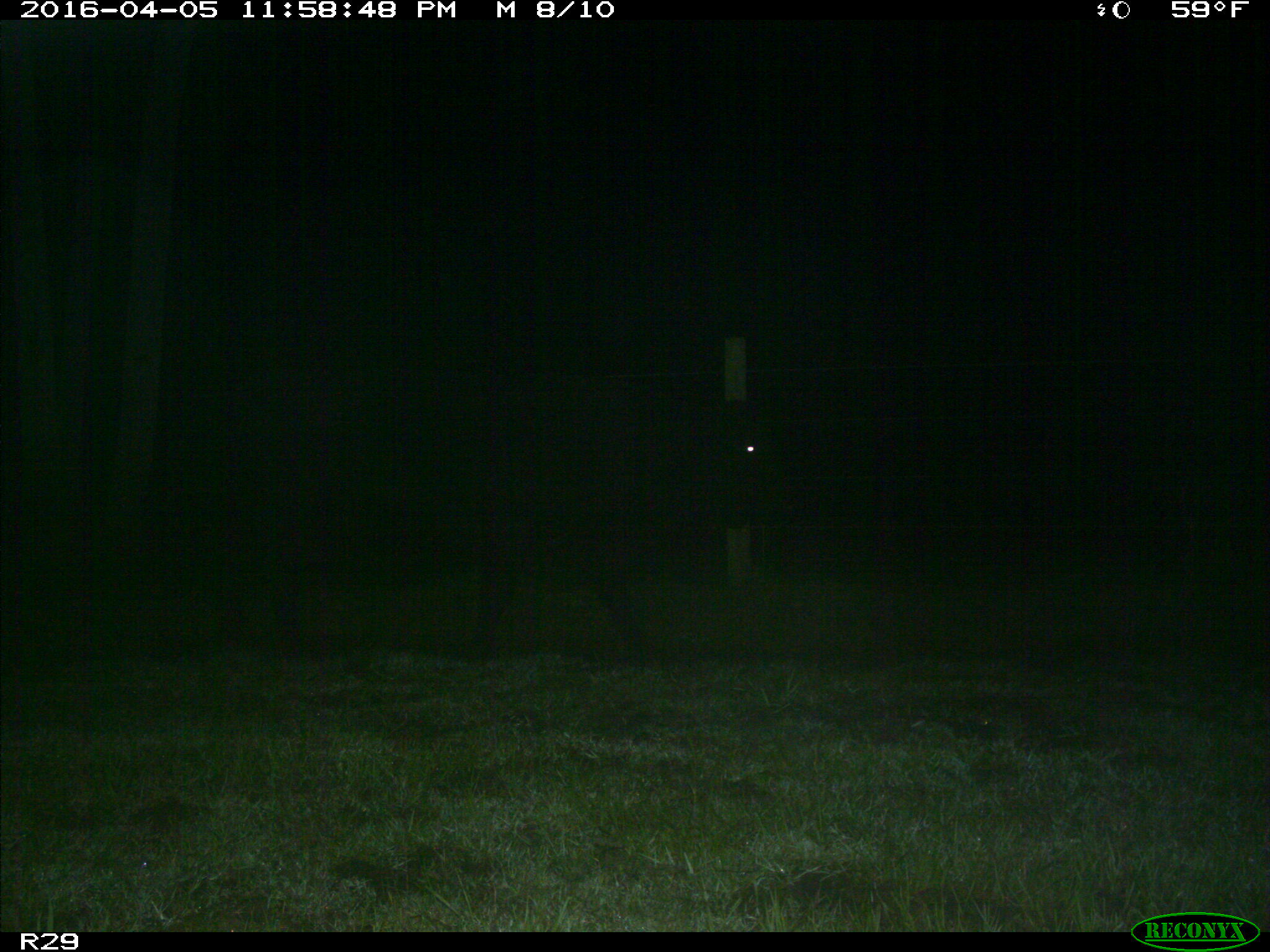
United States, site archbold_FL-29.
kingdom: Animalia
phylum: Chordata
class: Mammalia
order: Artiodactyla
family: Bovidae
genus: Bos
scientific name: Bos taurus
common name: domestic cow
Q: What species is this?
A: Bos taurus (domestic cow).